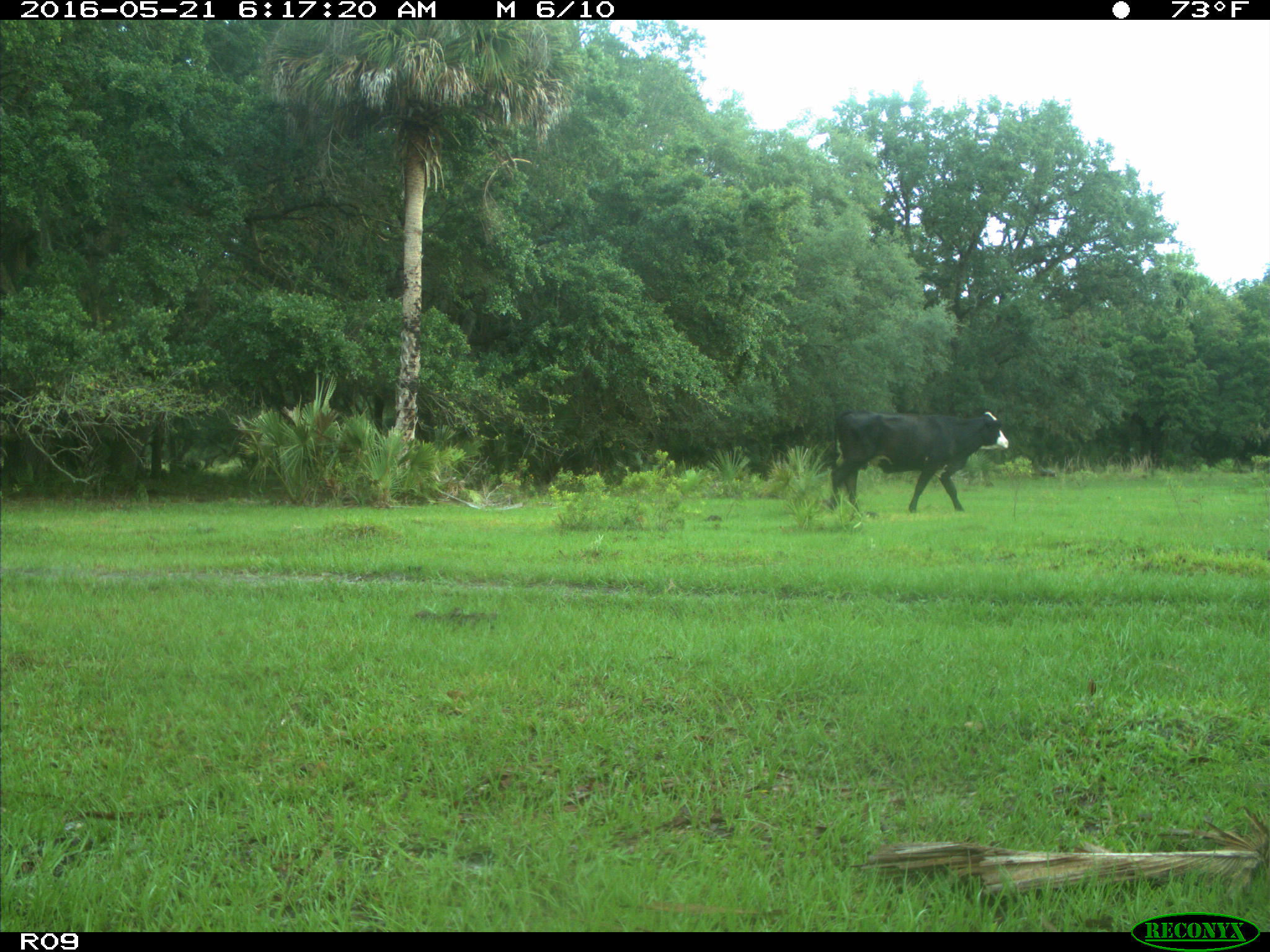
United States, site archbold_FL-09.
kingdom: Animalia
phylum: Chordata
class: Mammalia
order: Artiodactyla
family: Bovidae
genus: Bos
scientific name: Bos taurus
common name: domestic cow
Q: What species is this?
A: Bos taurus (domestic cow).